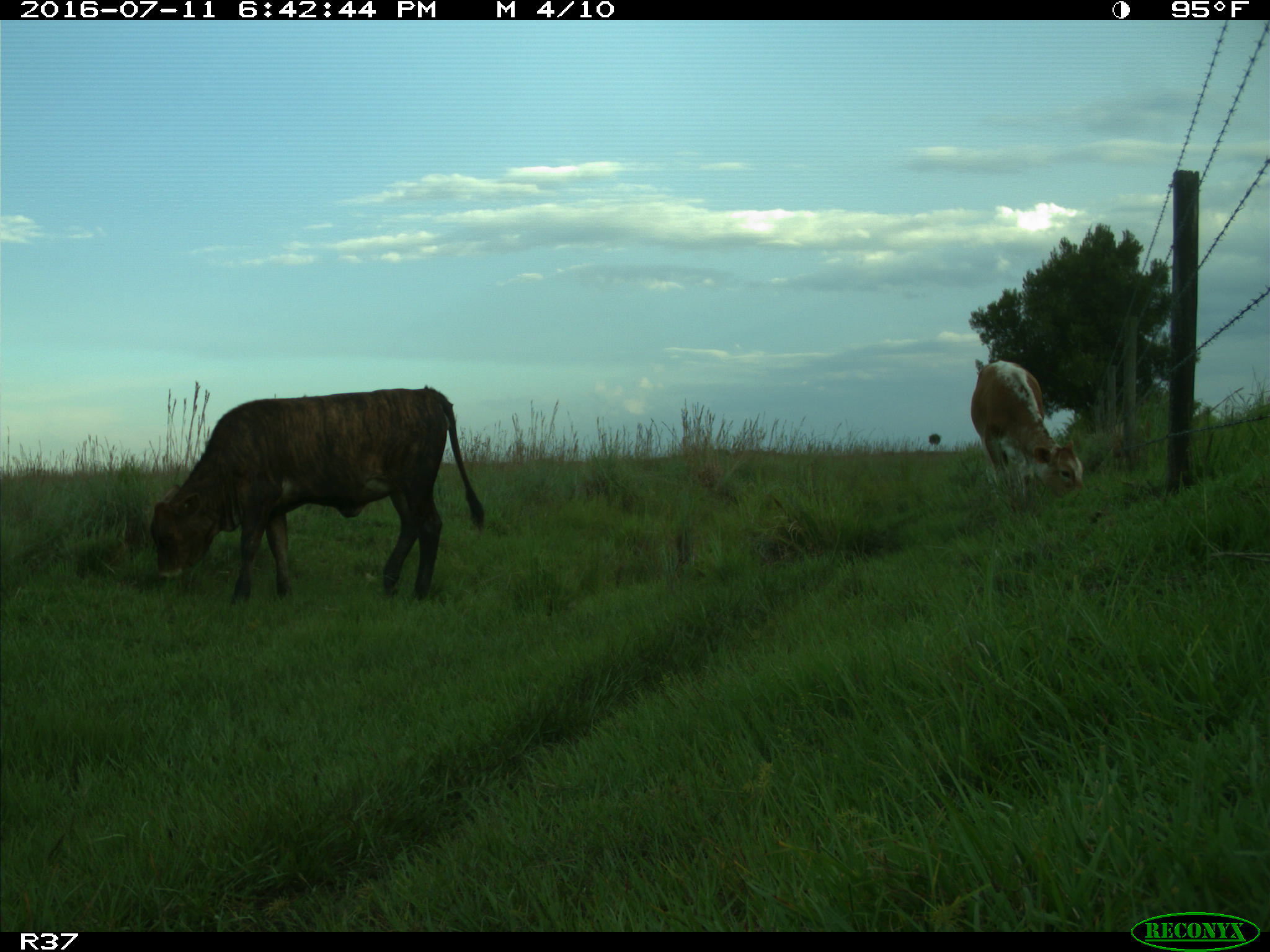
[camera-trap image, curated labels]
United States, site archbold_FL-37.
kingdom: Animalia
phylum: Chordata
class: Mammalia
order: Artiodactyla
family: Bovidae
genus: Bos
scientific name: Bos taurus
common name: domestic cow